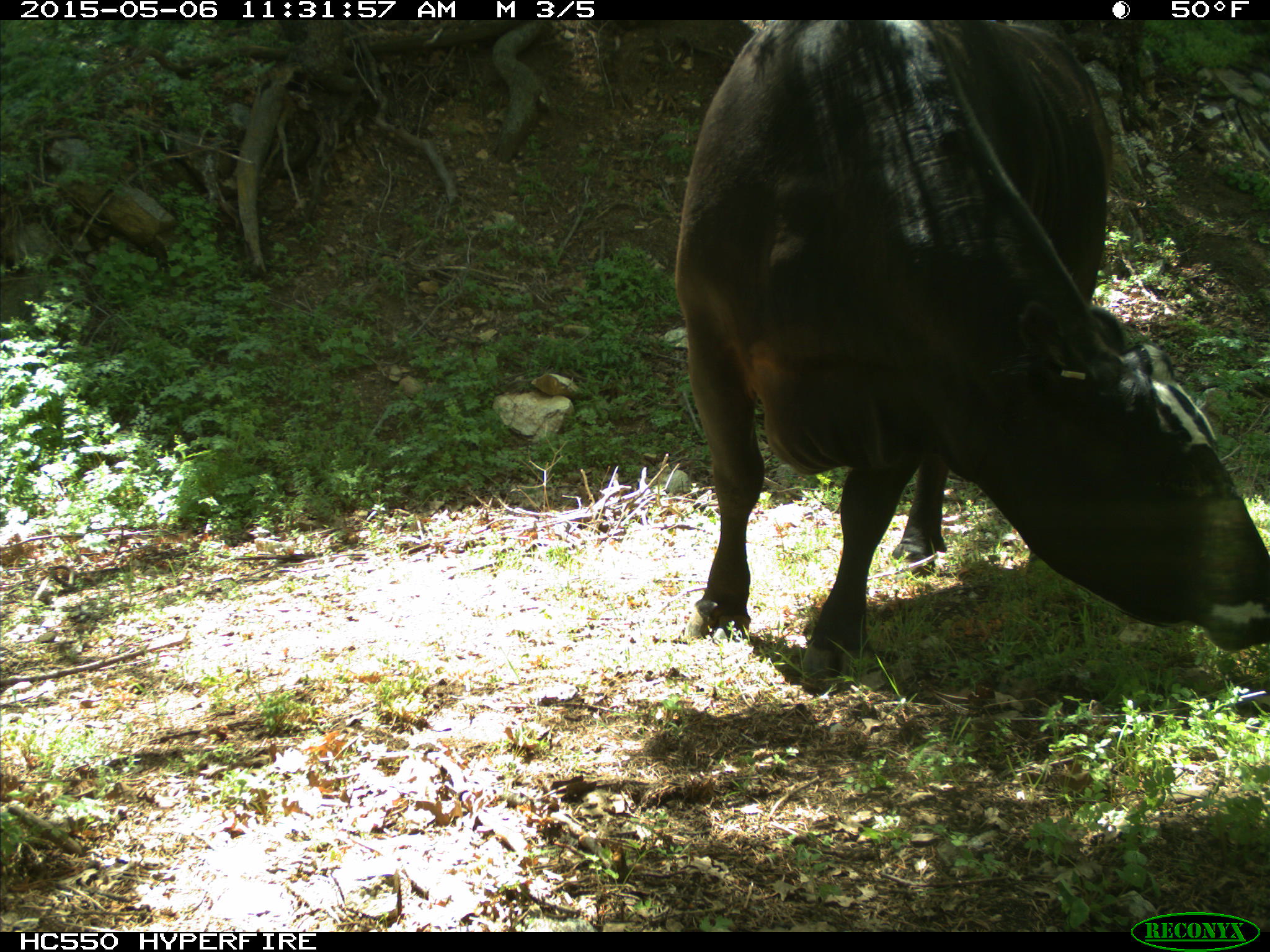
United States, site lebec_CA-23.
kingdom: Animalia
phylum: Chordata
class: Mammalia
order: Artiodactyla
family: Bovidae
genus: Bos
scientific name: Bos taurus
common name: domestic cow